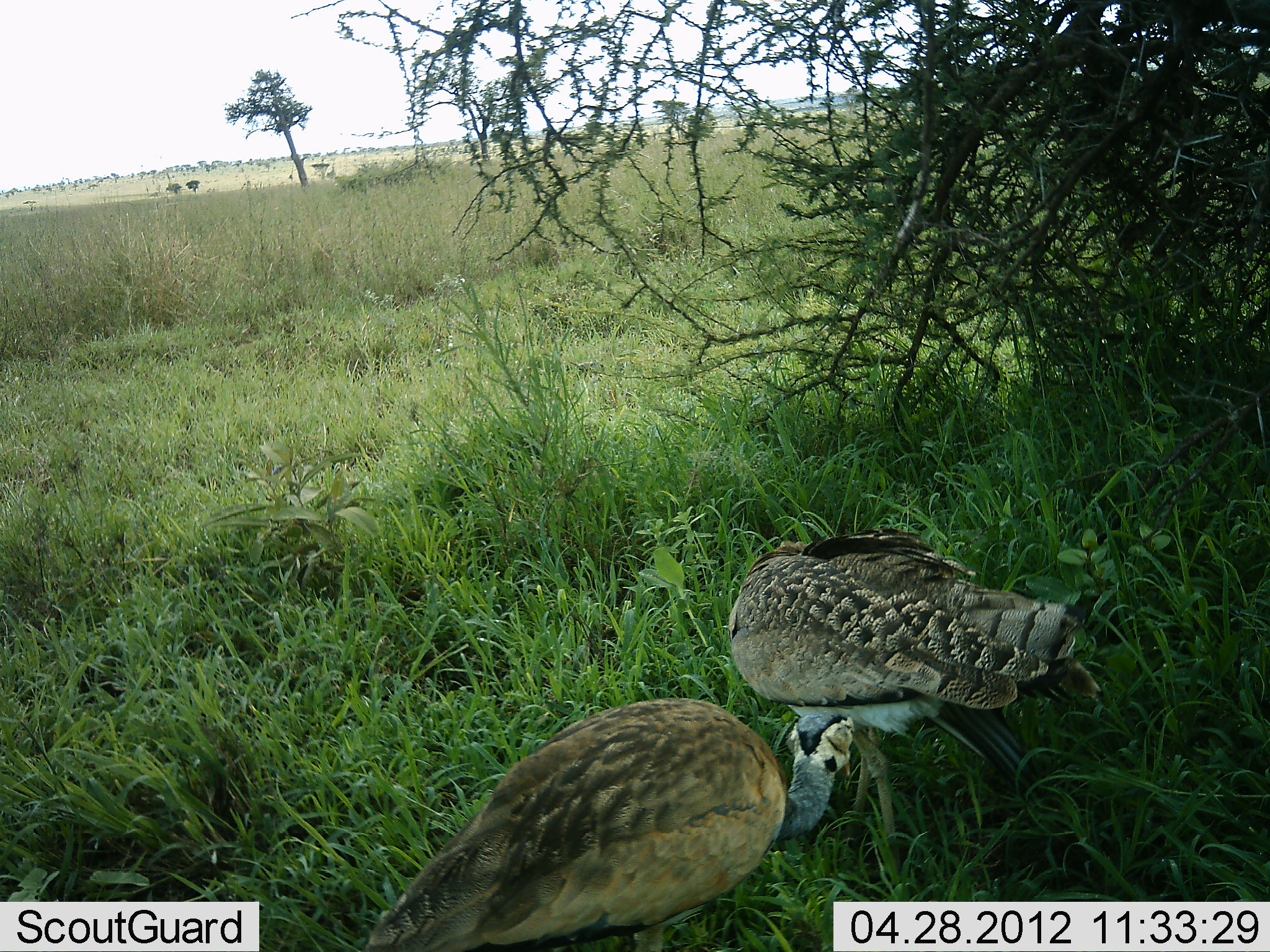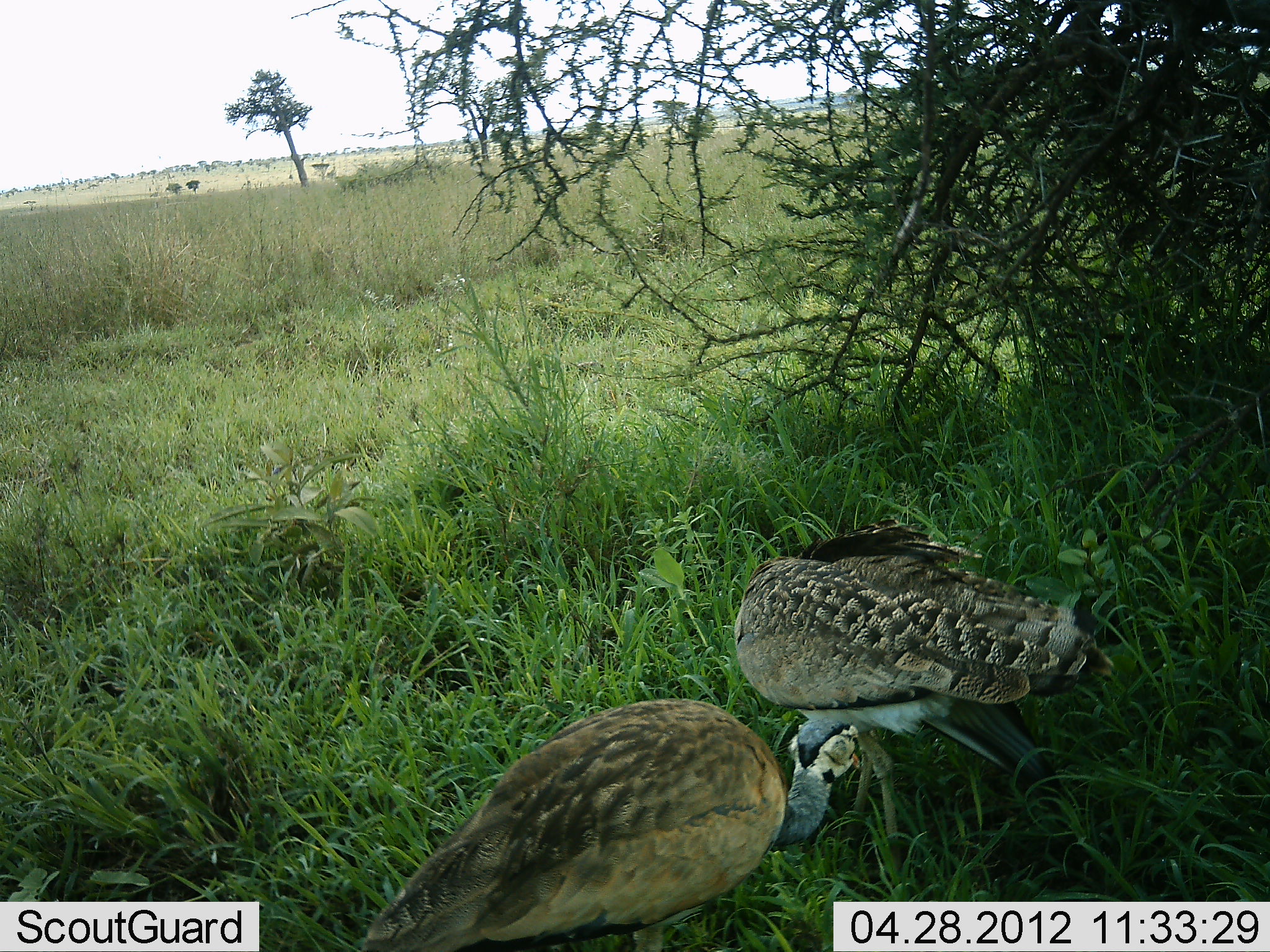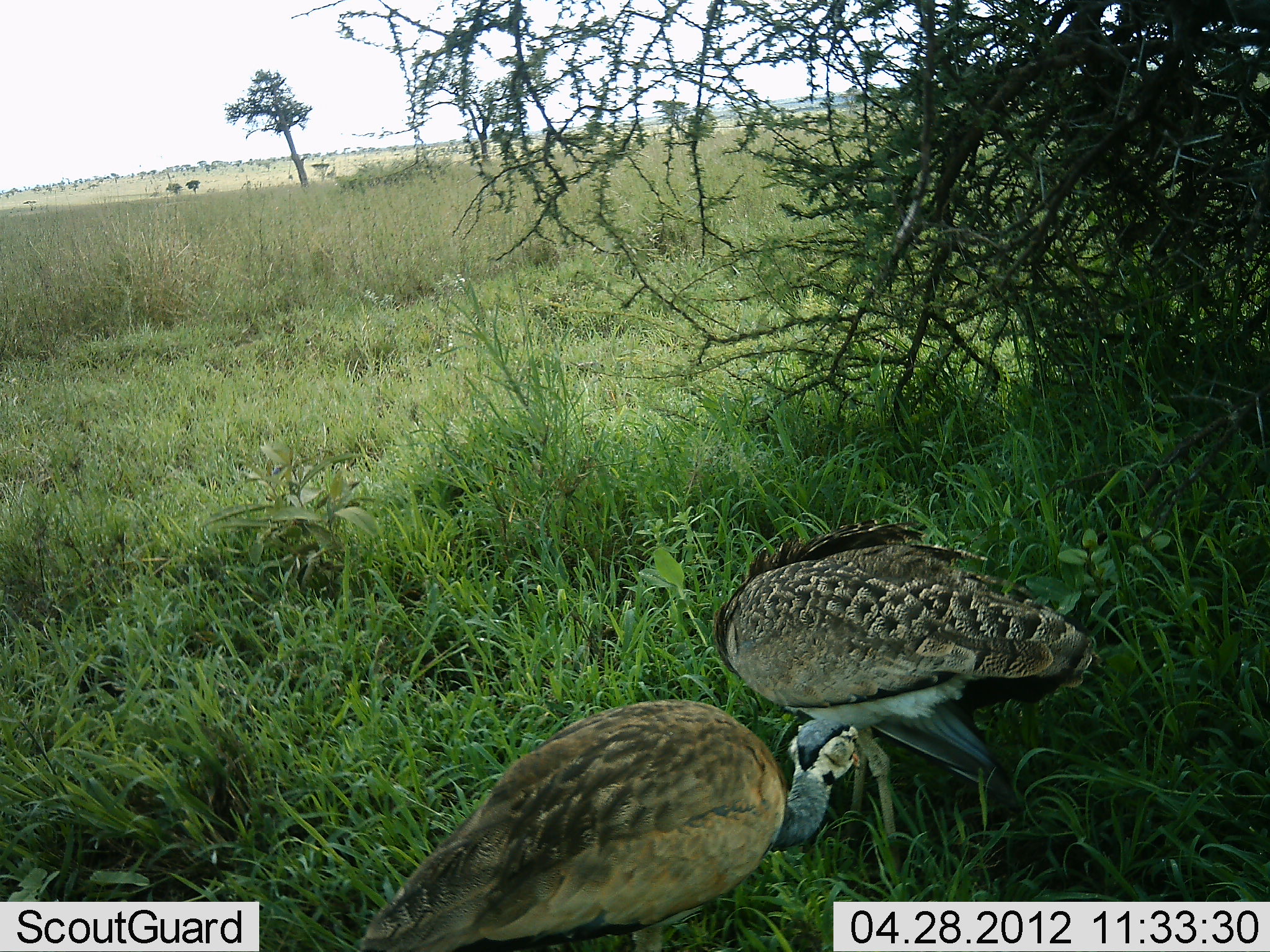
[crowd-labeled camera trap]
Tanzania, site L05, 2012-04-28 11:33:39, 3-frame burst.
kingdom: Animalia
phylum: Chordata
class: Aves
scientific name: Aves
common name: bird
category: otherbird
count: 2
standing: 75%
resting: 0%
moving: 8%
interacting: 8%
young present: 0%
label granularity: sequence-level